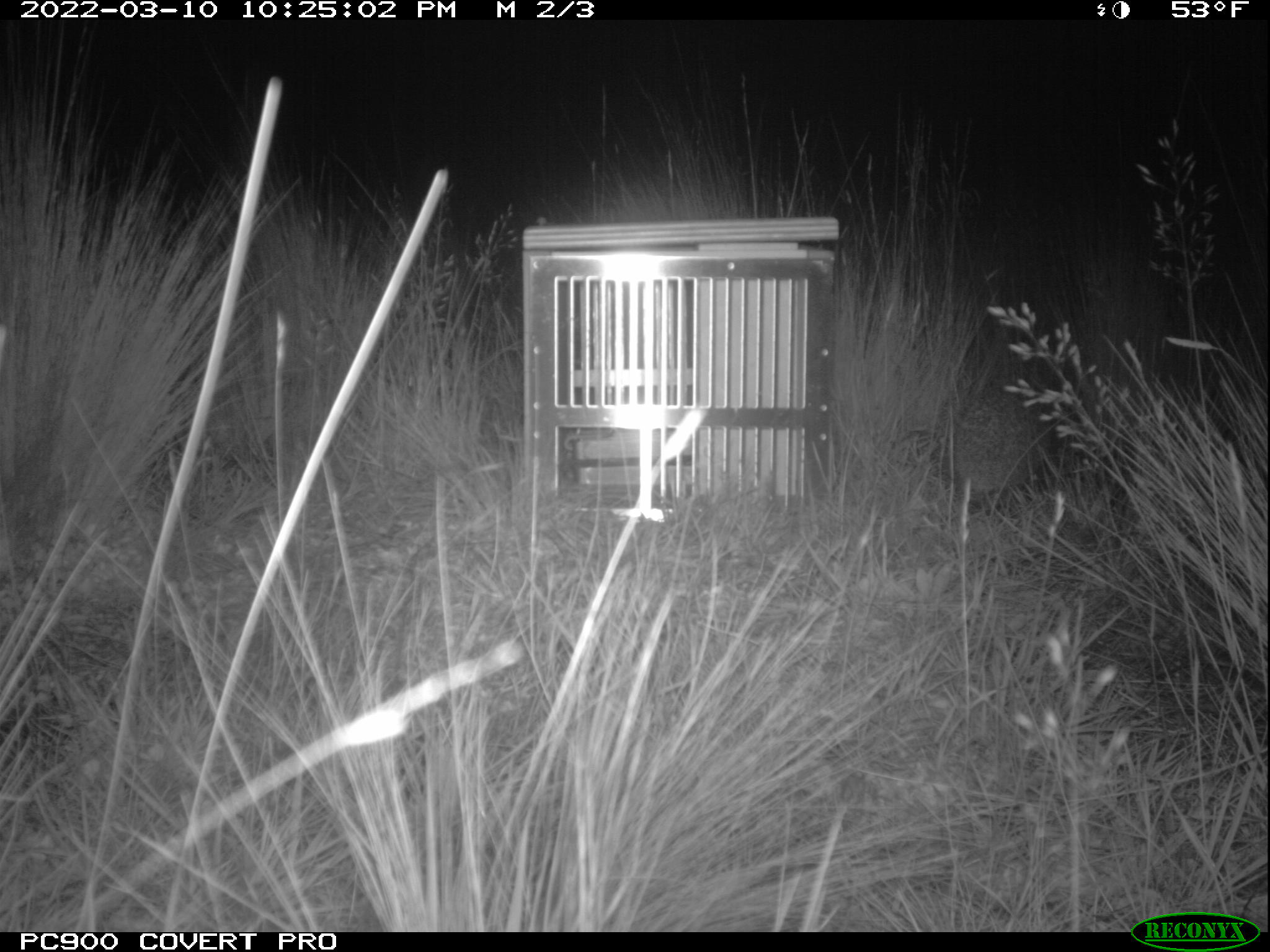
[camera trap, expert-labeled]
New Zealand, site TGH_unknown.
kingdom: Animalia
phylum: Chordata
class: Mammalia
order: Eulipotyphla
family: Erinaceidae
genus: Erinaceus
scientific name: Erinaceus europaeus europaeus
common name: european hedgehog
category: hedgehog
Hedgehog (european hedgehog) (Erinaceus europaeus europaeus).